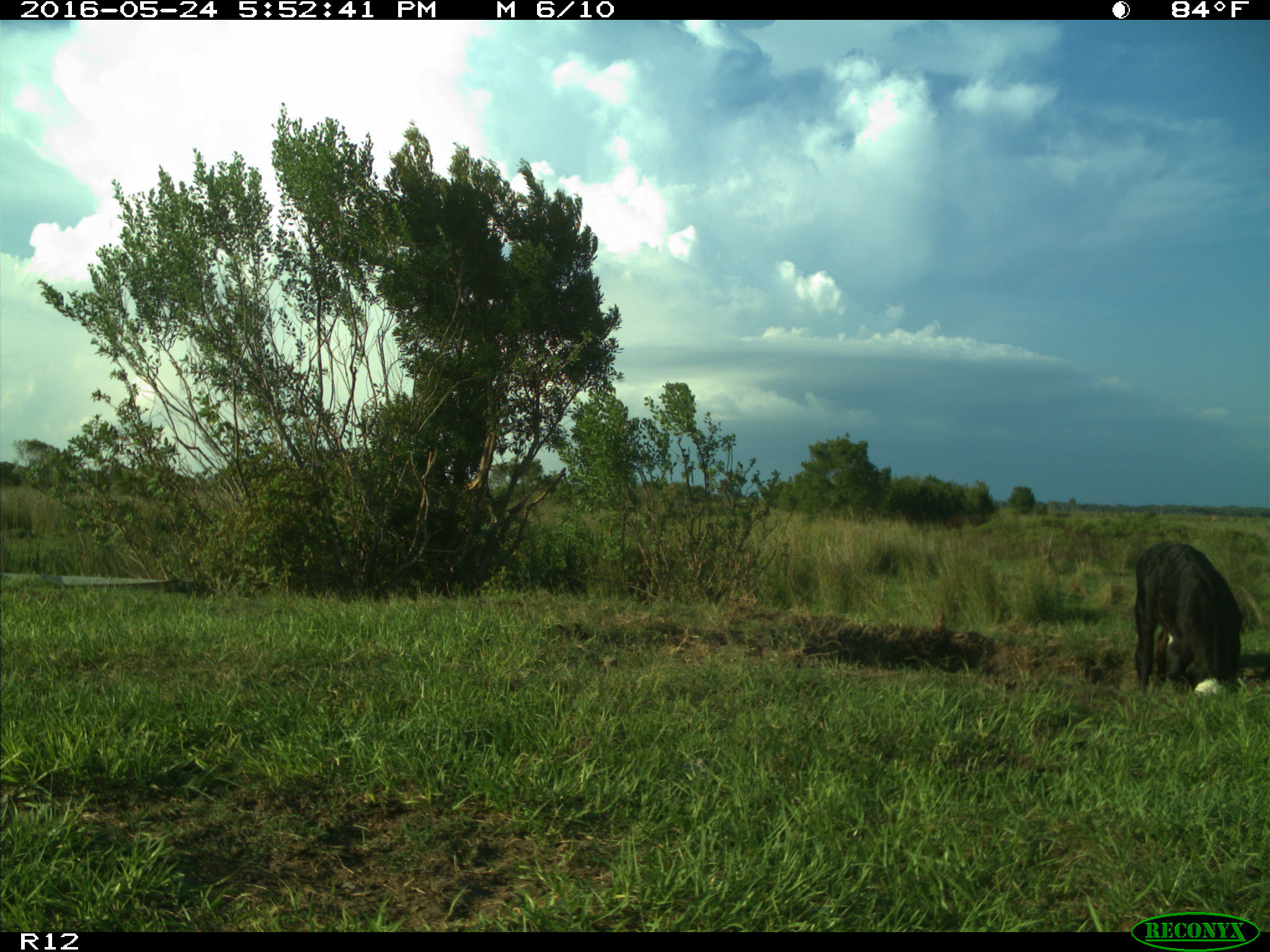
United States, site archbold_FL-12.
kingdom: Animalia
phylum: Chordata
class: Mammalia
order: Artiodactyla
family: Bovidae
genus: Bos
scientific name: Bos taurus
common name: domestic cow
Bos taurus (domestic cow).